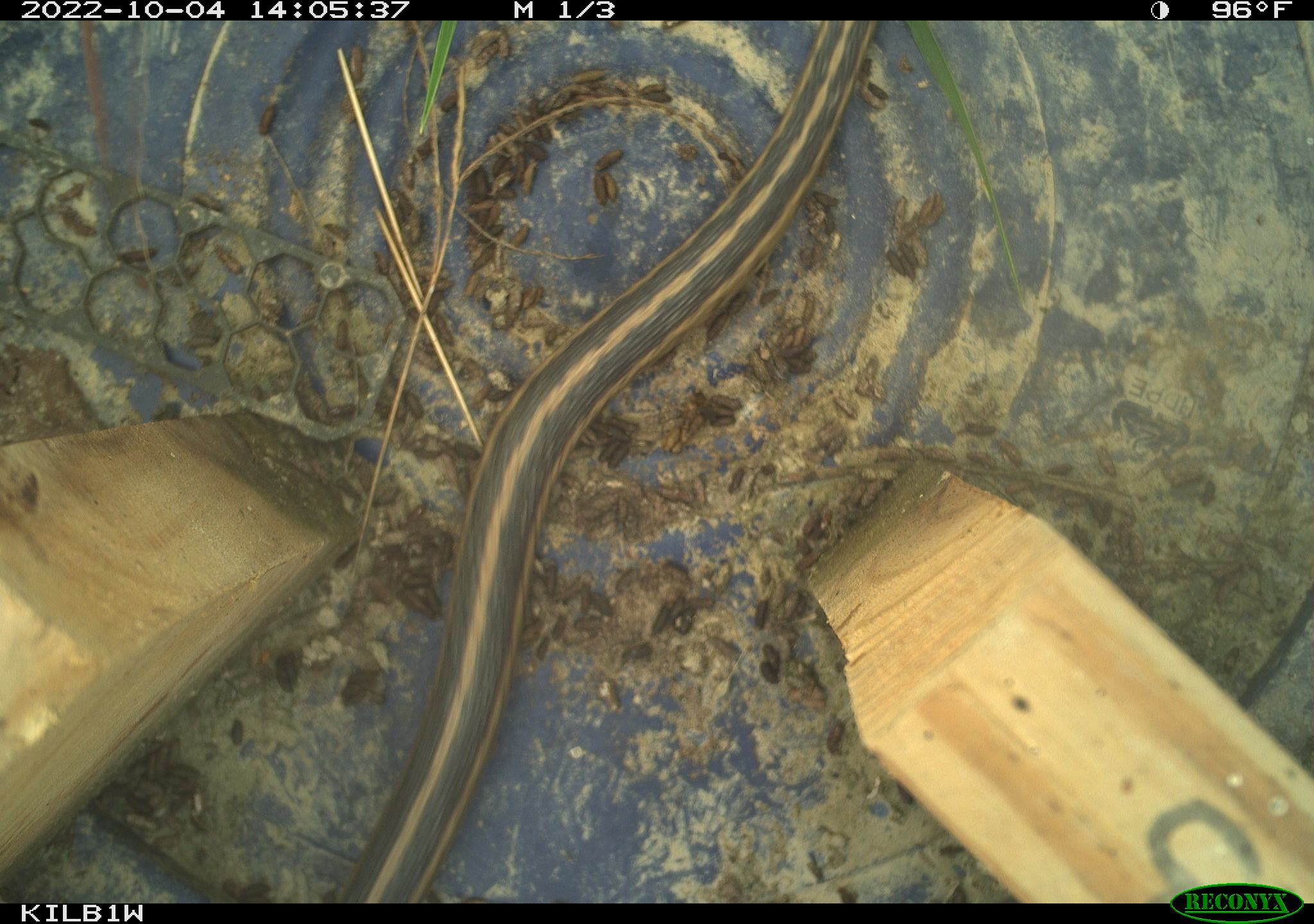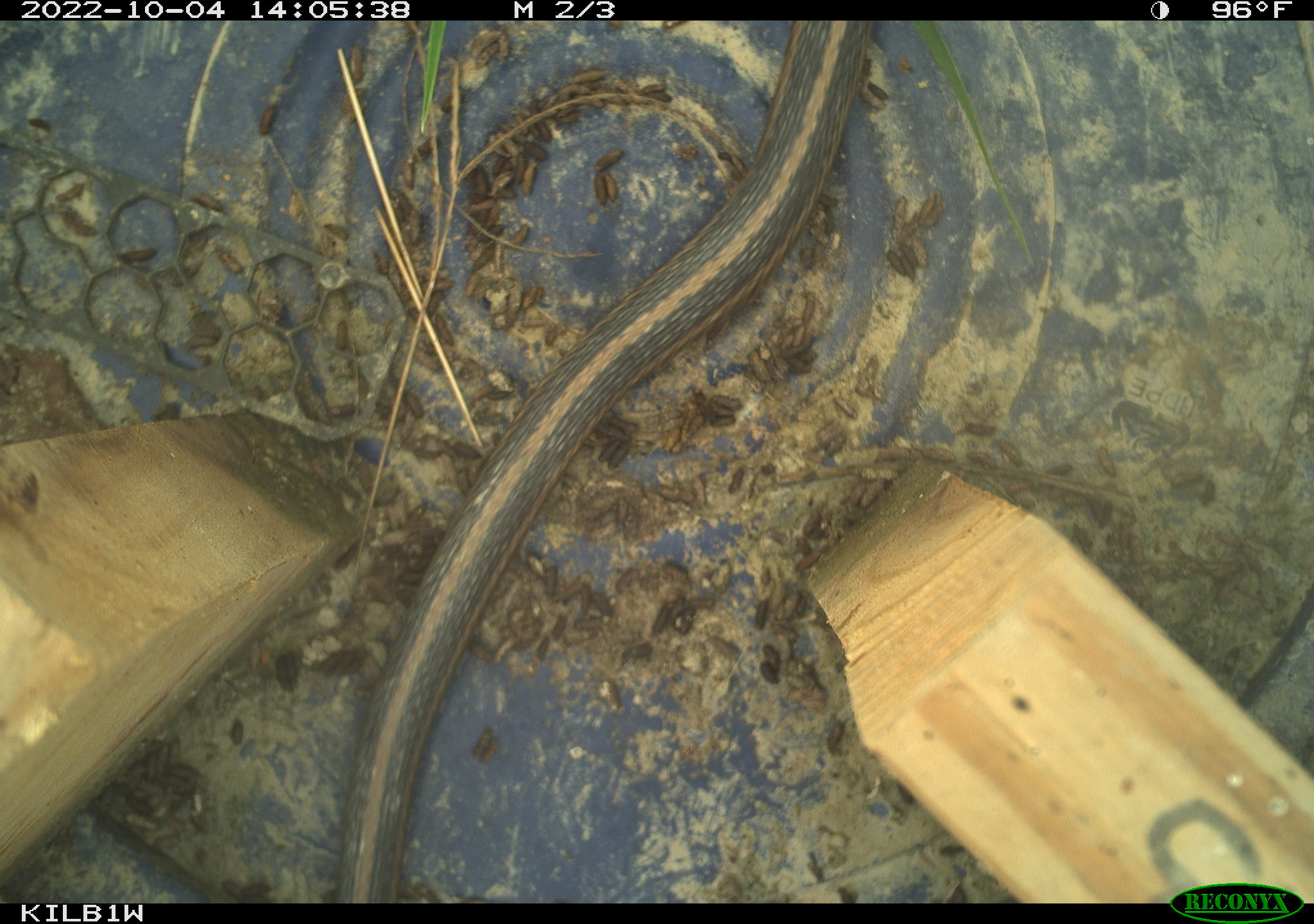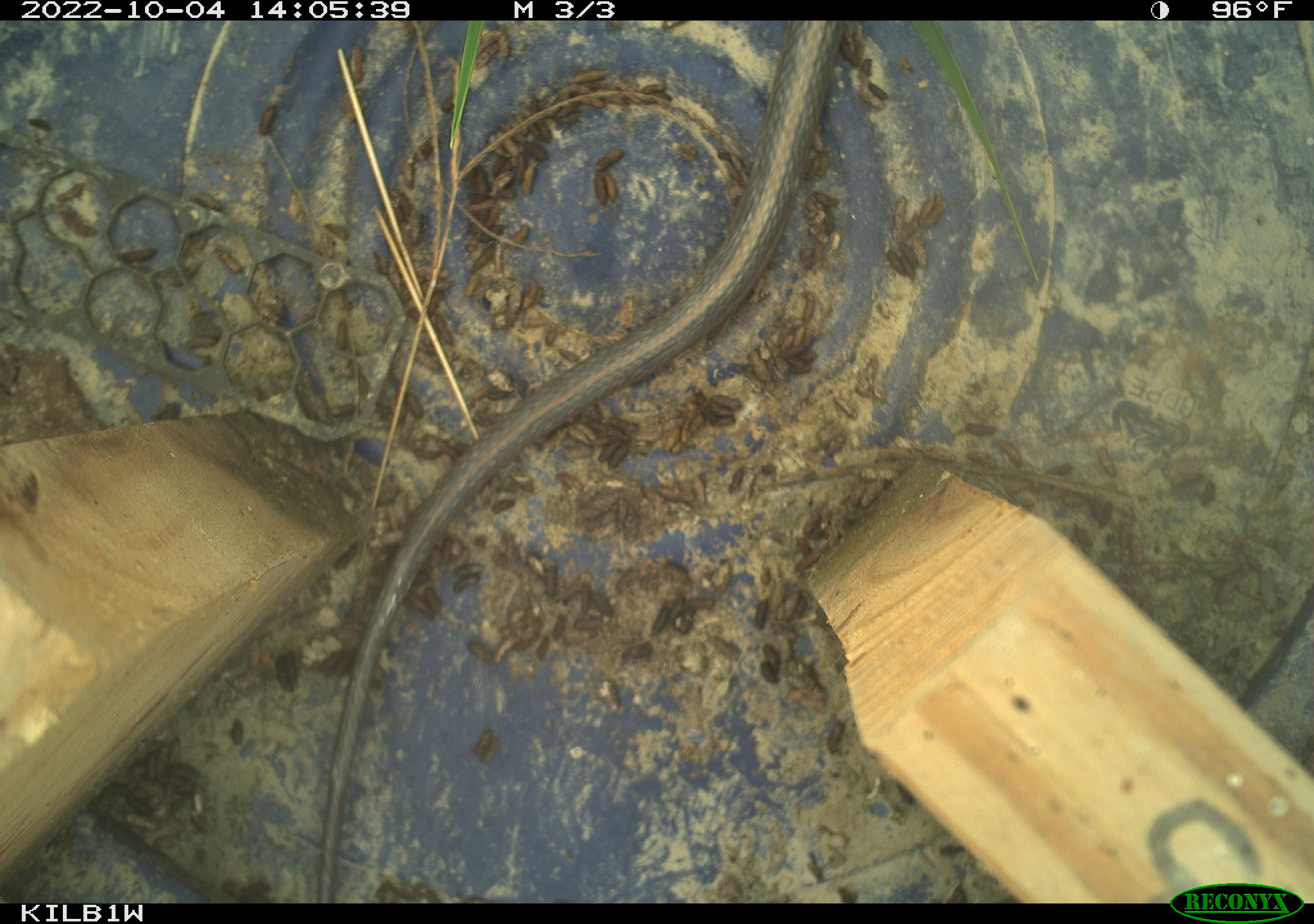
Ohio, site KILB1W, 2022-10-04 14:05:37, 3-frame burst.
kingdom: Animalia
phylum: Chordata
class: Reptilia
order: Squamata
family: Colubridae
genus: Thamnophis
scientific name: Thamnophis sirtalis sirtalis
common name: eastern gartersnake